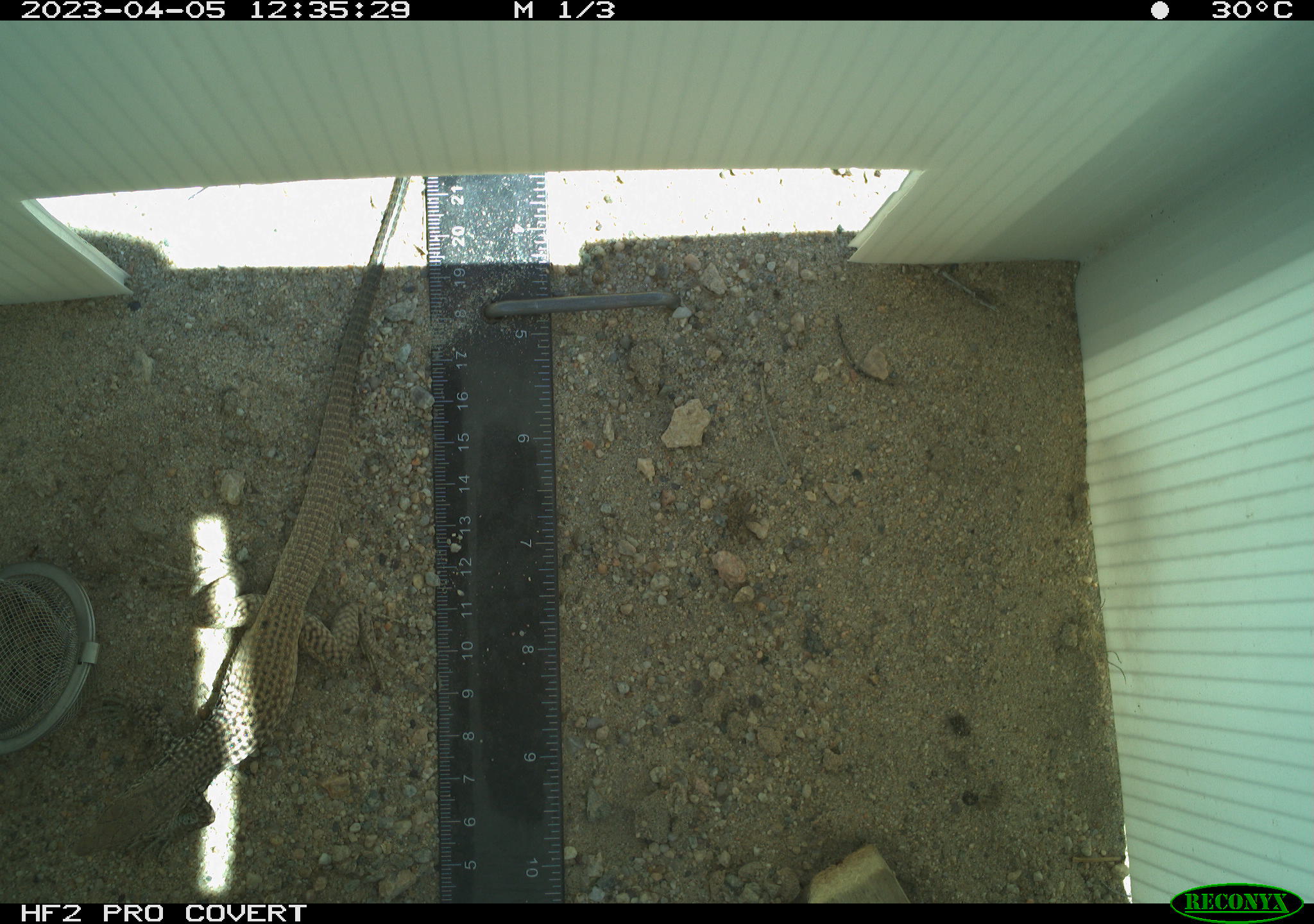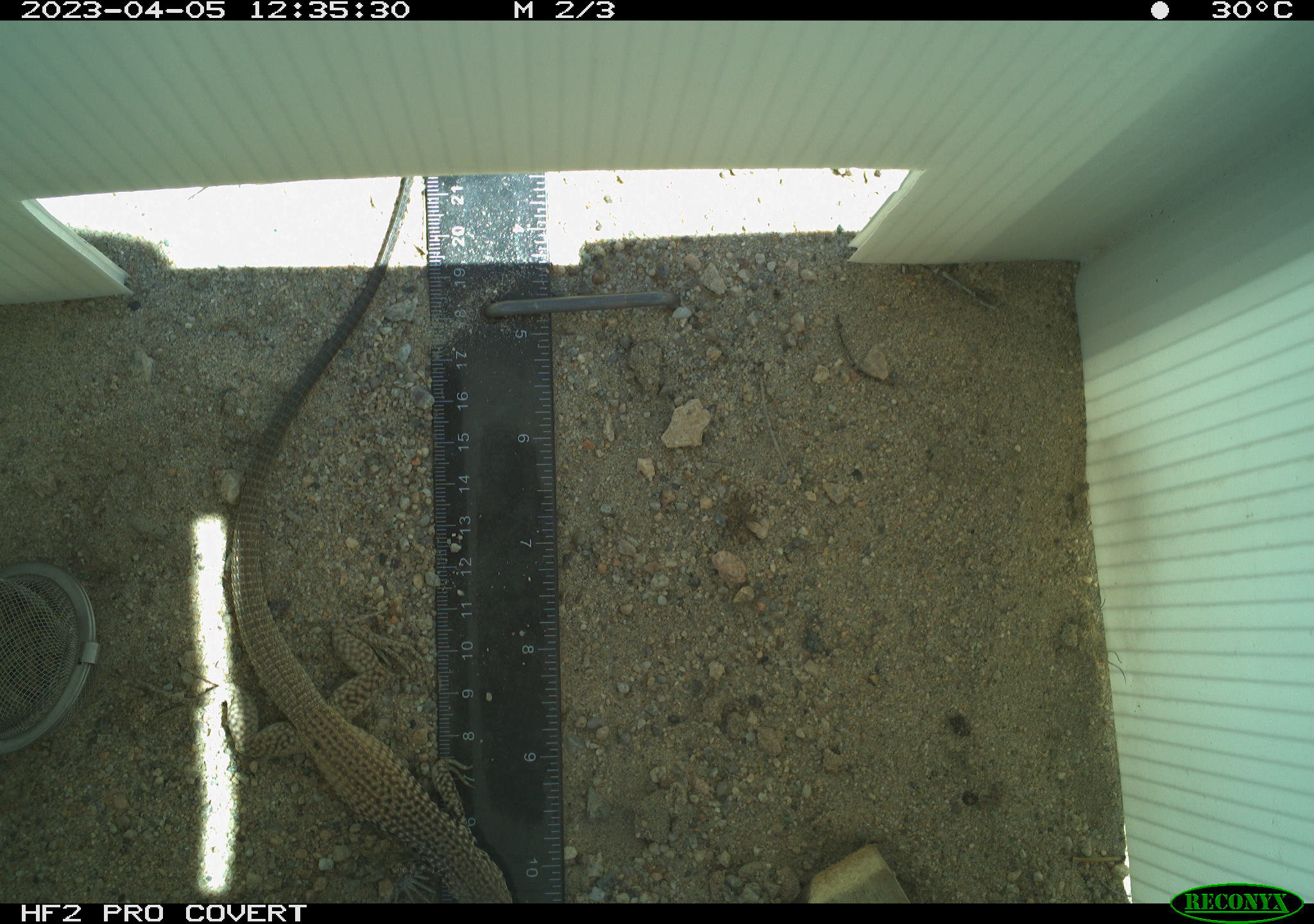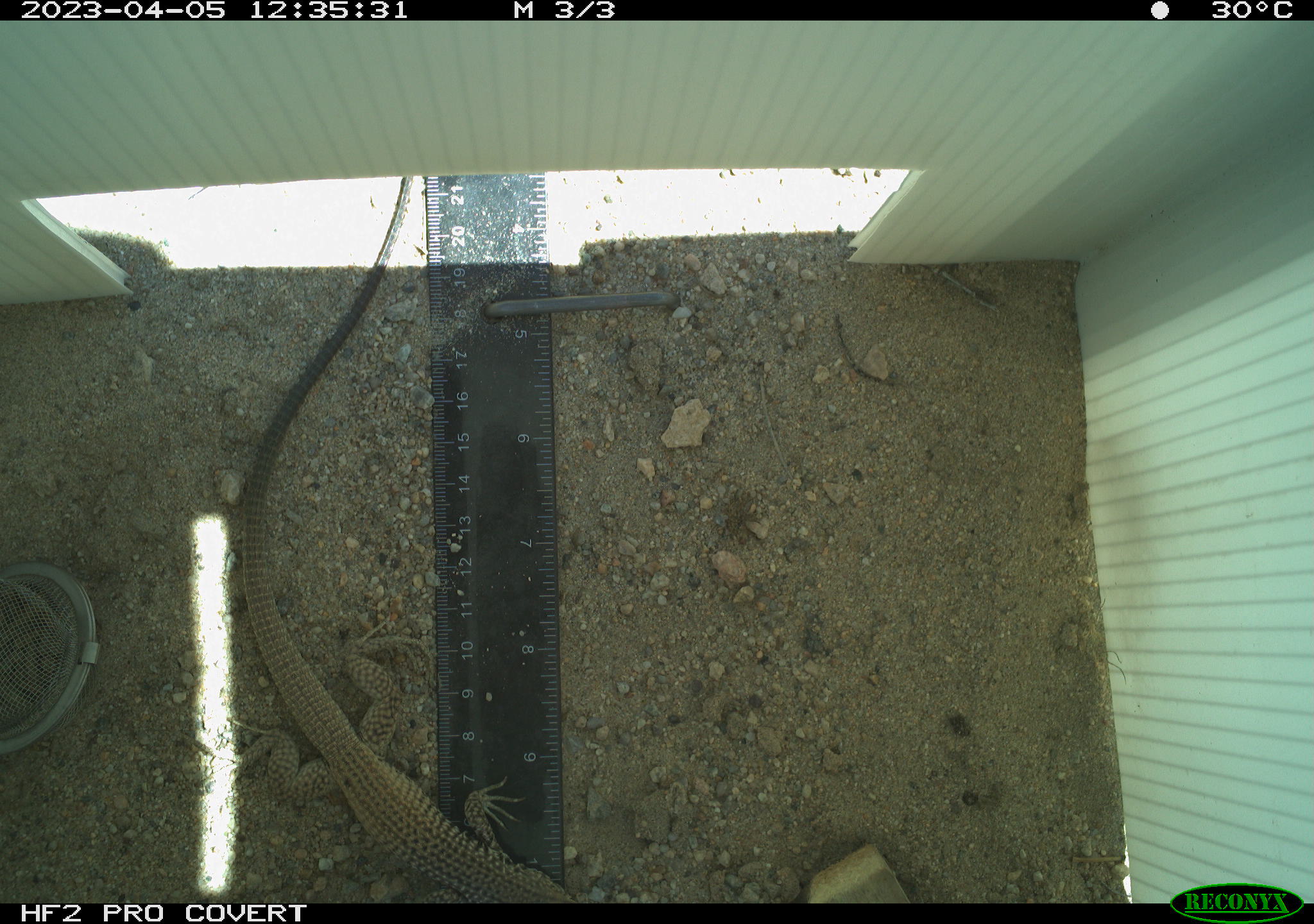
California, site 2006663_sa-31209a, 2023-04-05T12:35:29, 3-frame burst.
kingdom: Animalia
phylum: Chordata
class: Reptilia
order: Squamata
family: Teiidae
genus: Aspidoscelis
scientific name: Aspidoscelis tigris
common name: western whiptail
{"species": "western whiptail (Aspidoscelis tigris)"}